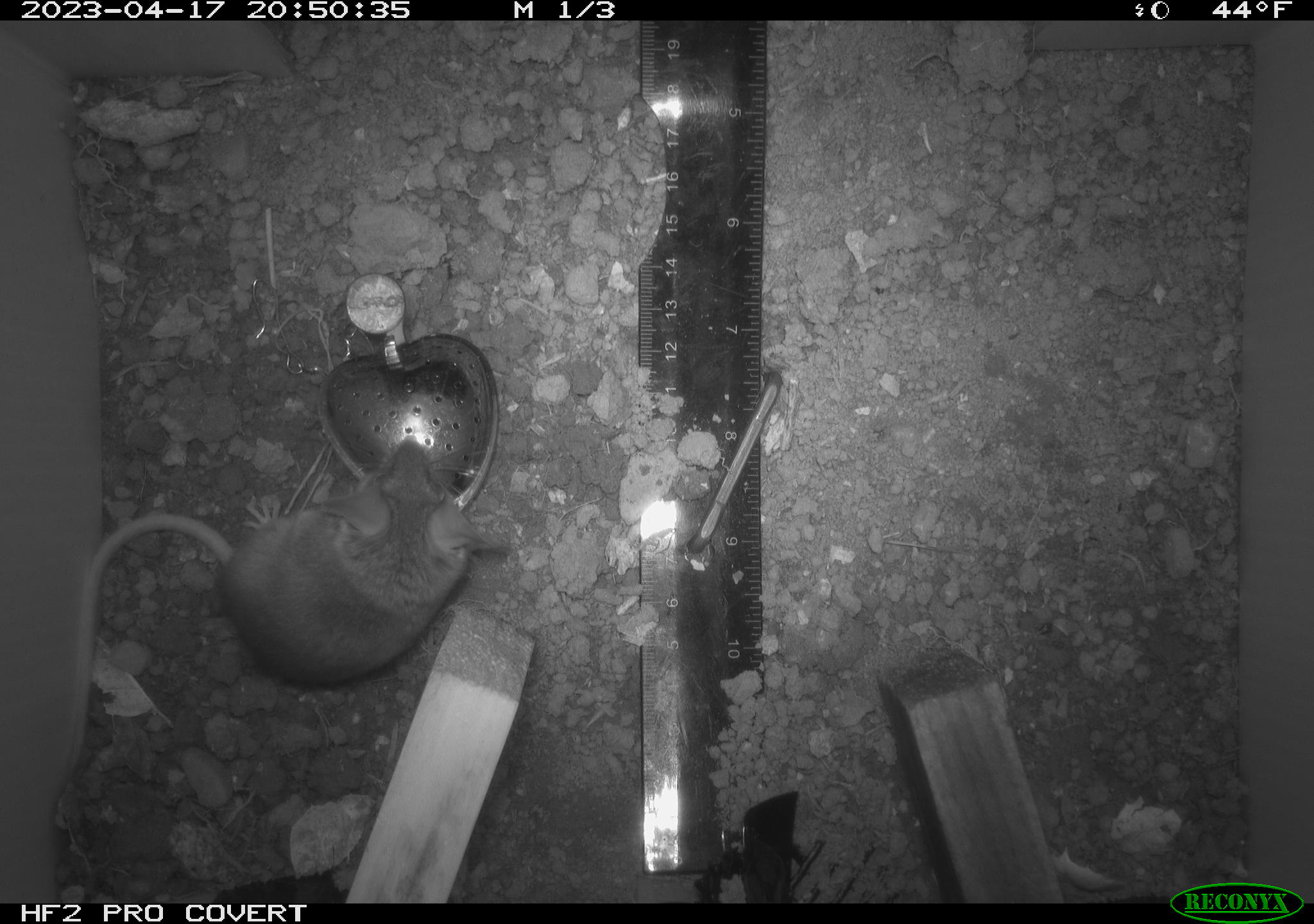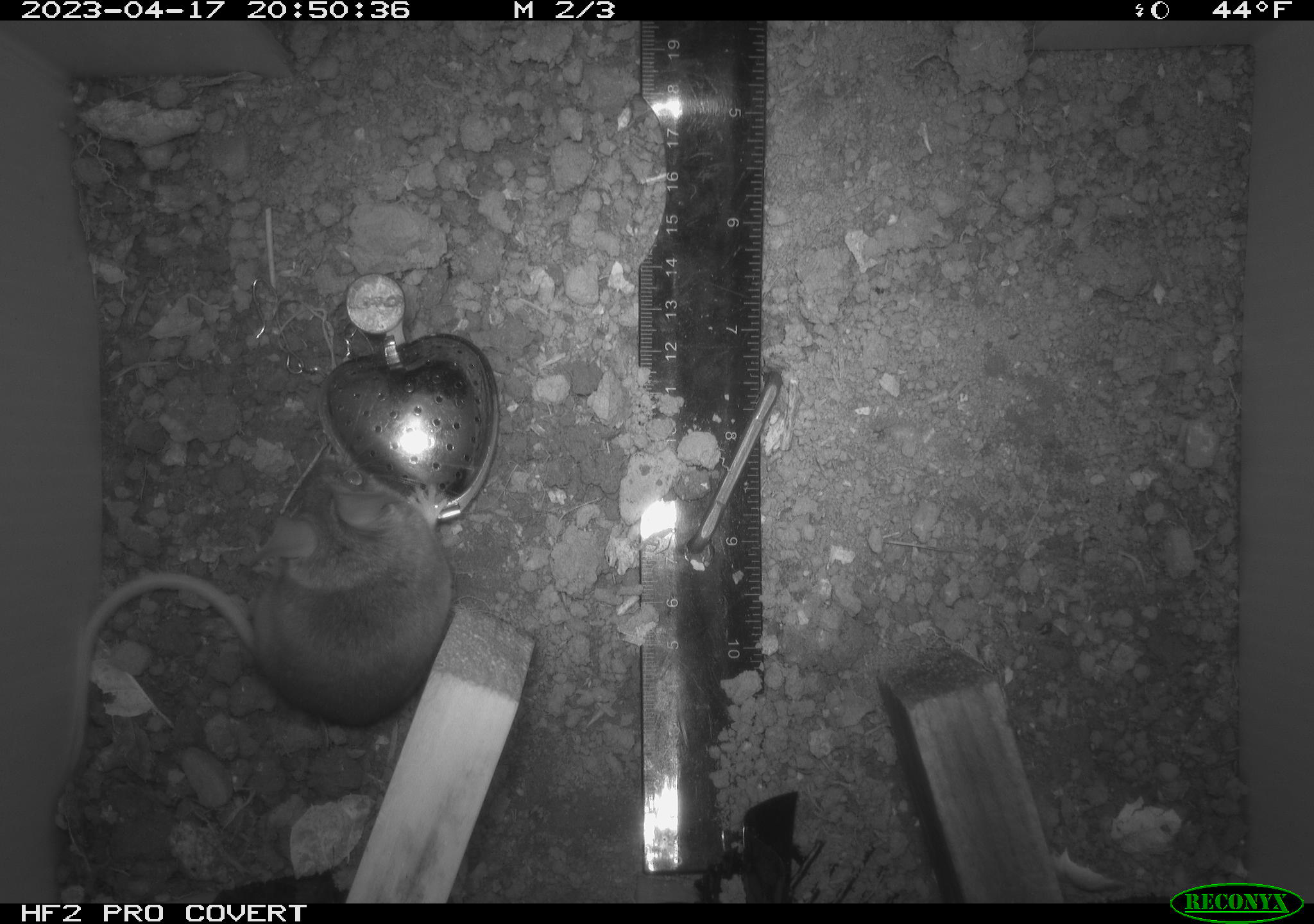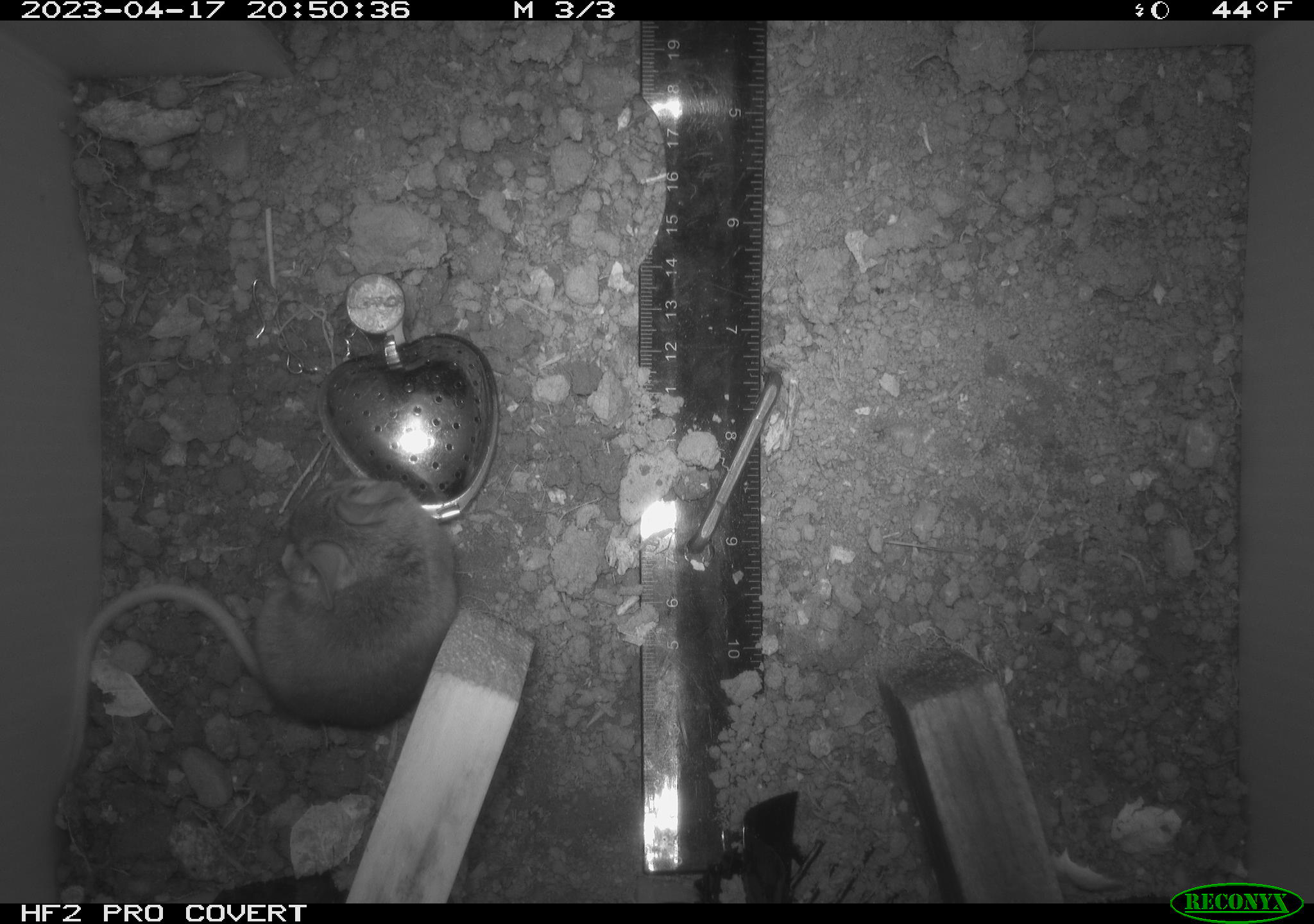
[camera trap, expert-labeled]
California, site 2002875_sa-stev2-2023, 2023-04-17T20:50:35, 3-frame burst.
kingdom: Animalia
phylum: Chordata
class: Mammalia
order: Rodentia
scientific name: Rodentia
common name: mouse species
Mouse species (Rodentia).